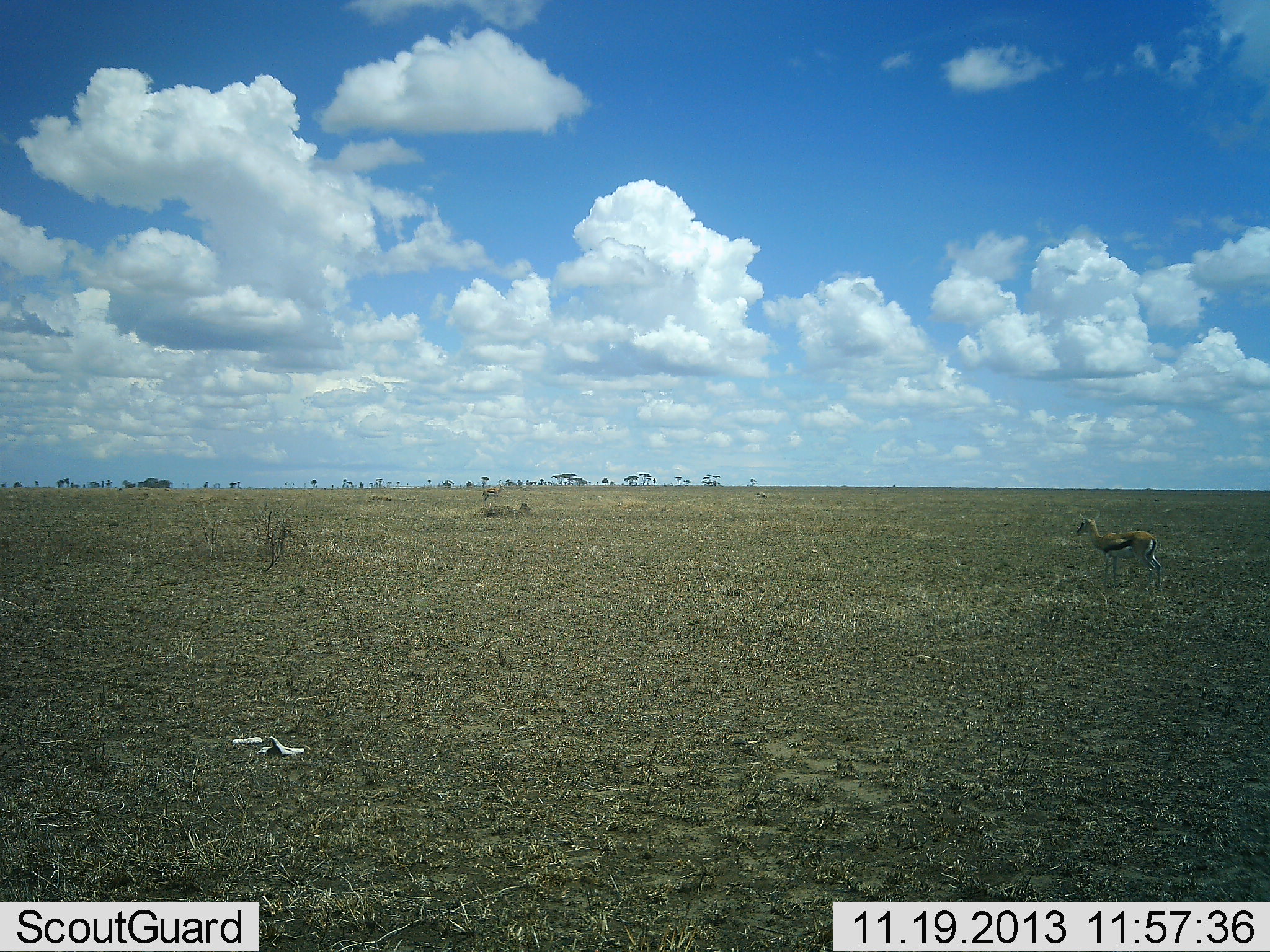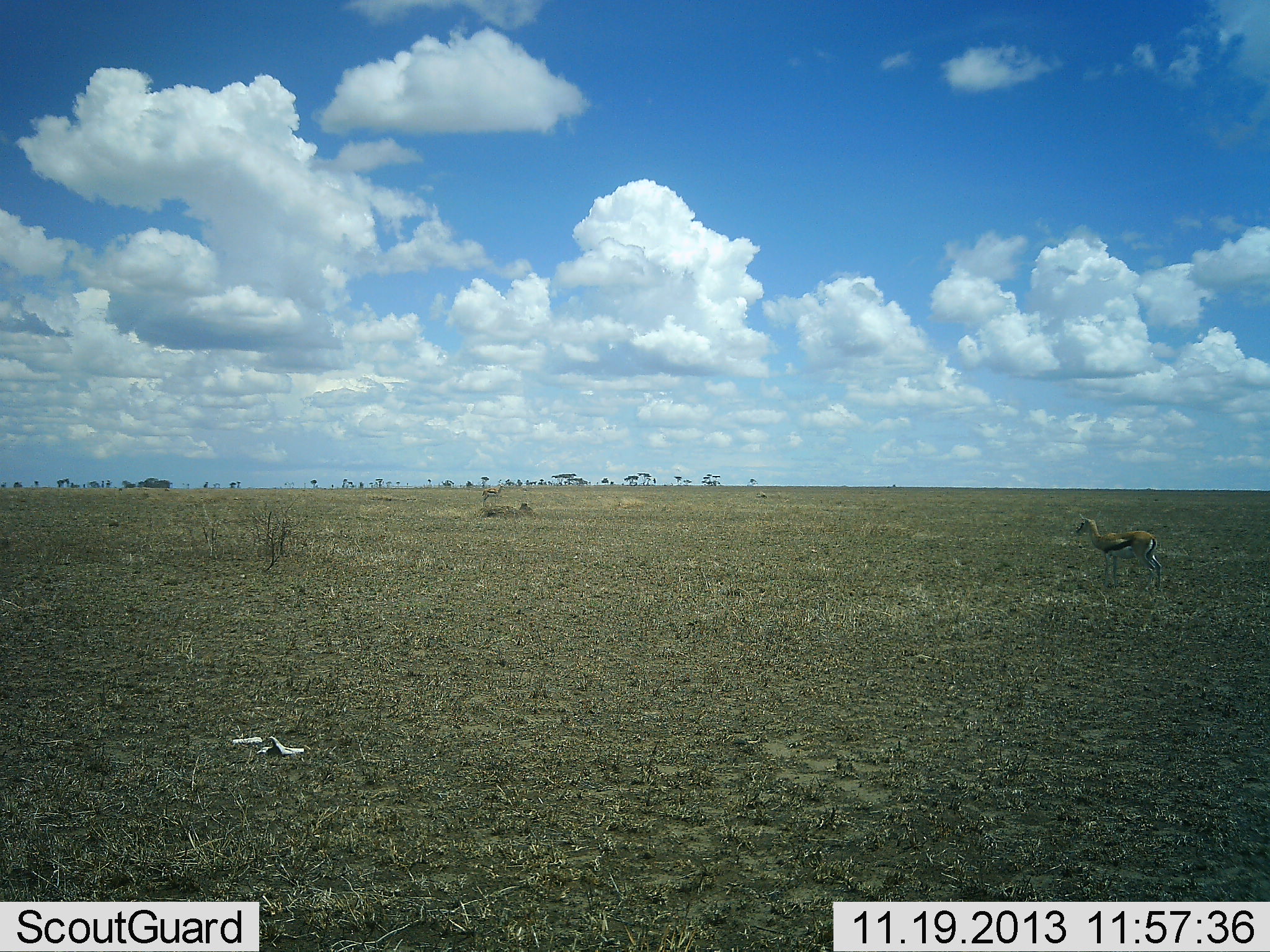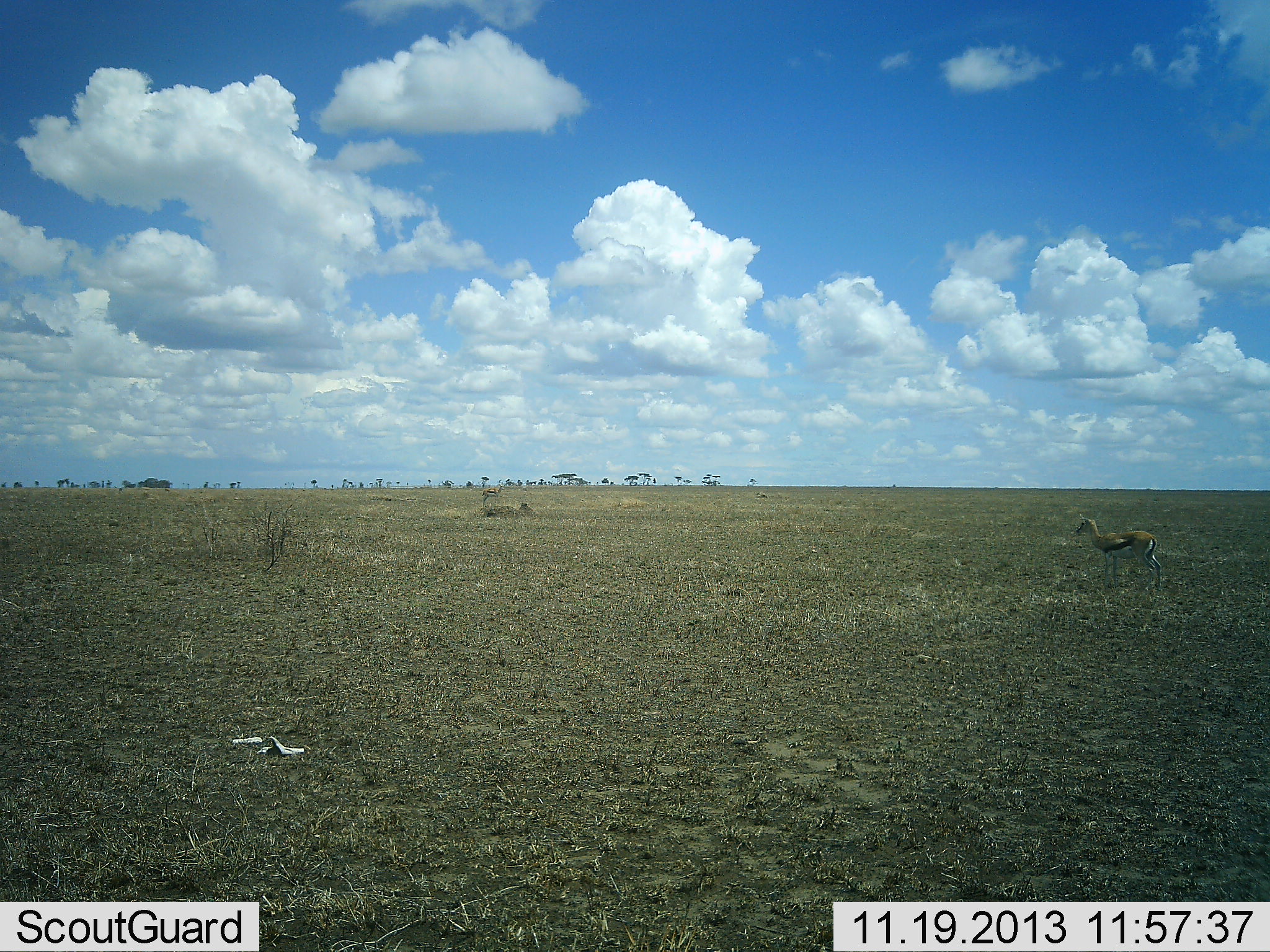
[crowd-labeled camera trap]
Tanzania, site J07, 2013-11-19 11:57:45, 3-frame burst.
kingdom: Animalia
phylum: Chordata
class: Mammalia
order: Artiodactyla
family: Bovidae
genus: Eudorcas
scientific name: Eudorcas thomsonii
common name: thomson's gazelle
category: gazellethomsons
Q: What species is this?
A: Gazellethomsons (thomson's gazelle) (Eudorcas thomsonii).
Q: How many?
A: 1.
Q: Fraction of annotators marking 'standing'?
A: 100%.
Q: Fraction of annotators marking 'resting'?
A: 0%.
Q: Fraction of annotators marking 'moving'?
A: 0%.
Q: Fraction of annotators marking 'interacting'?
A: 0%.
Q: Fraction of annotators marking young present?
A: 0%.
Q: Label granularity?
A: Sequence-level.